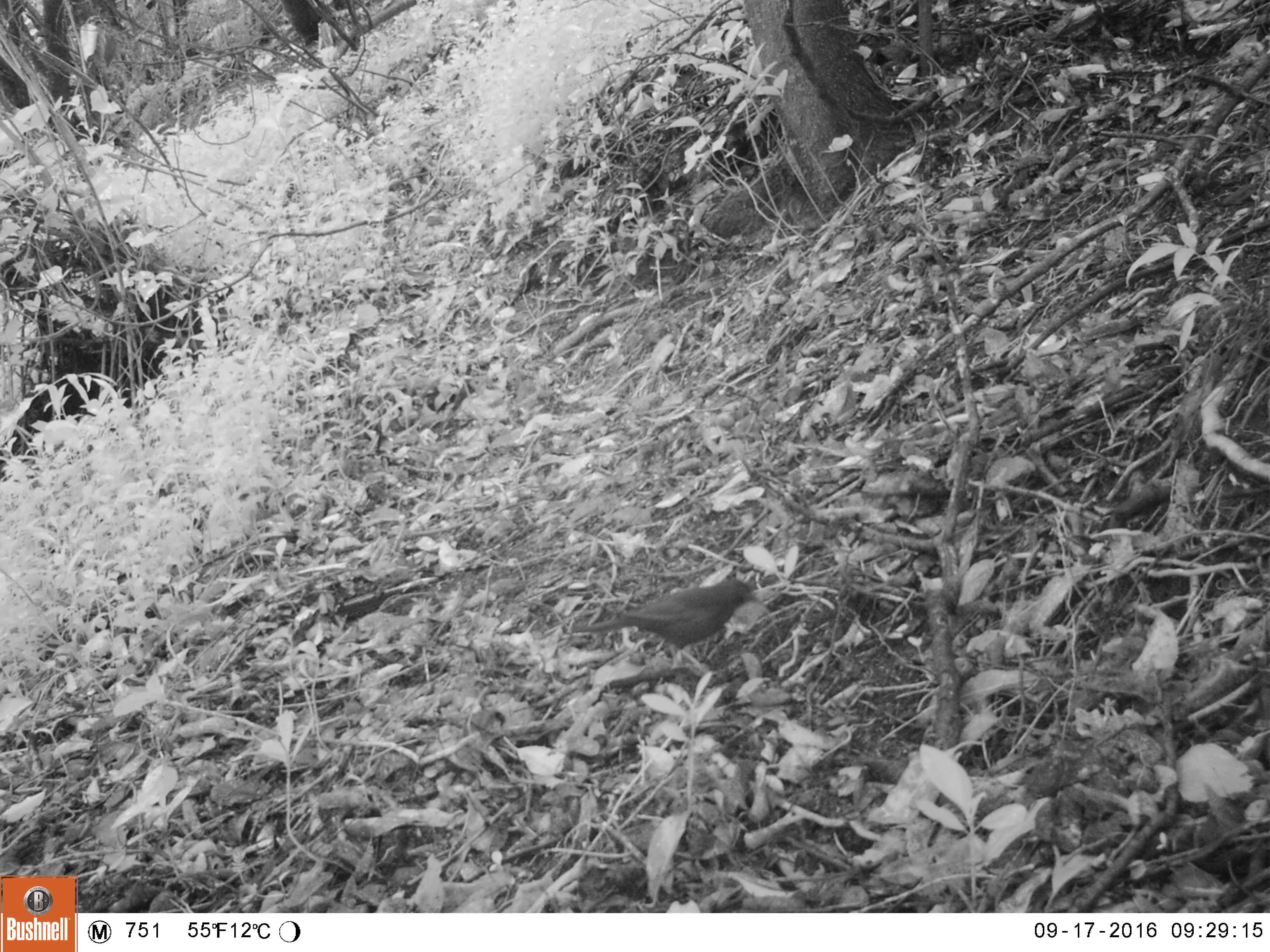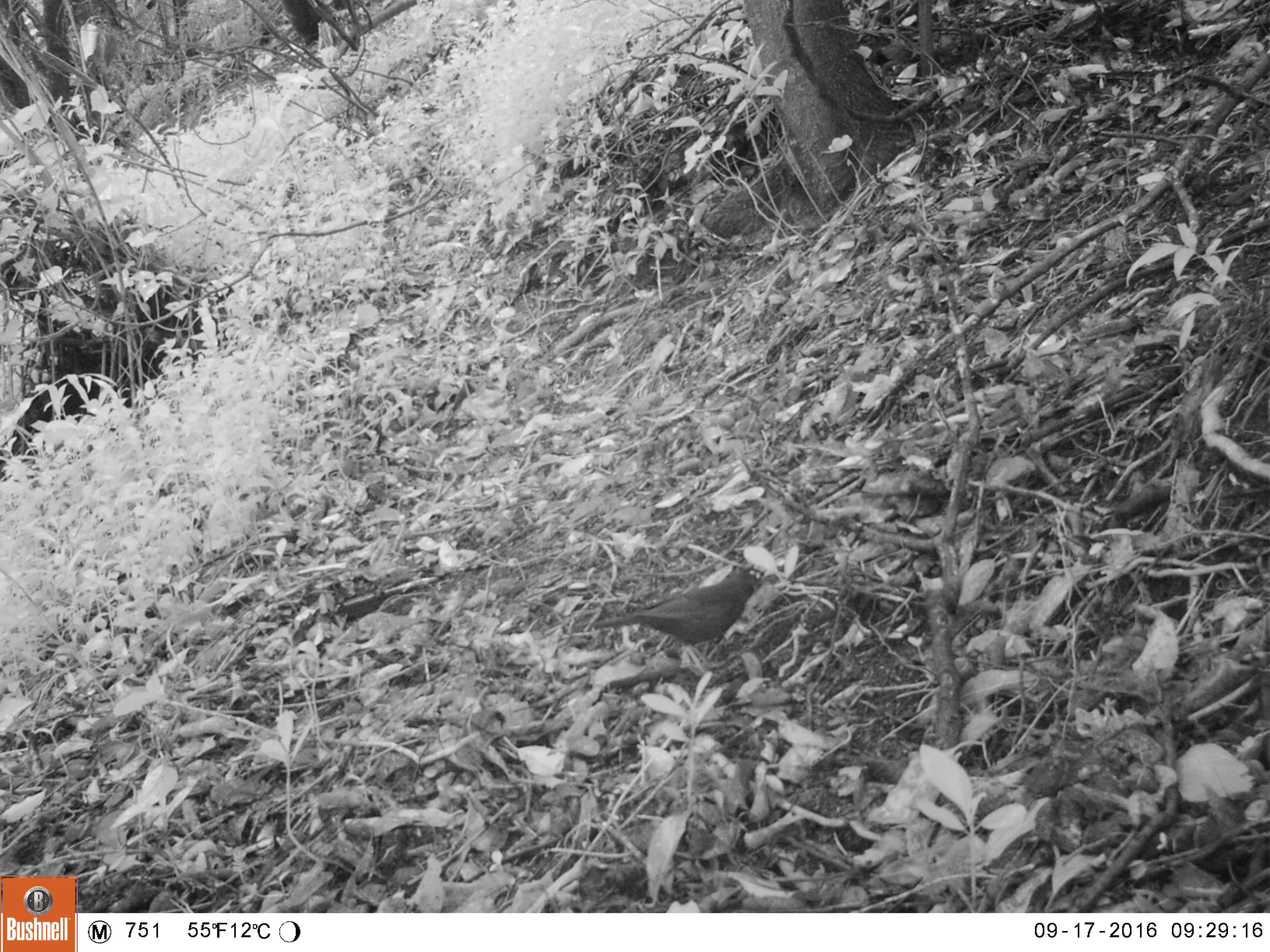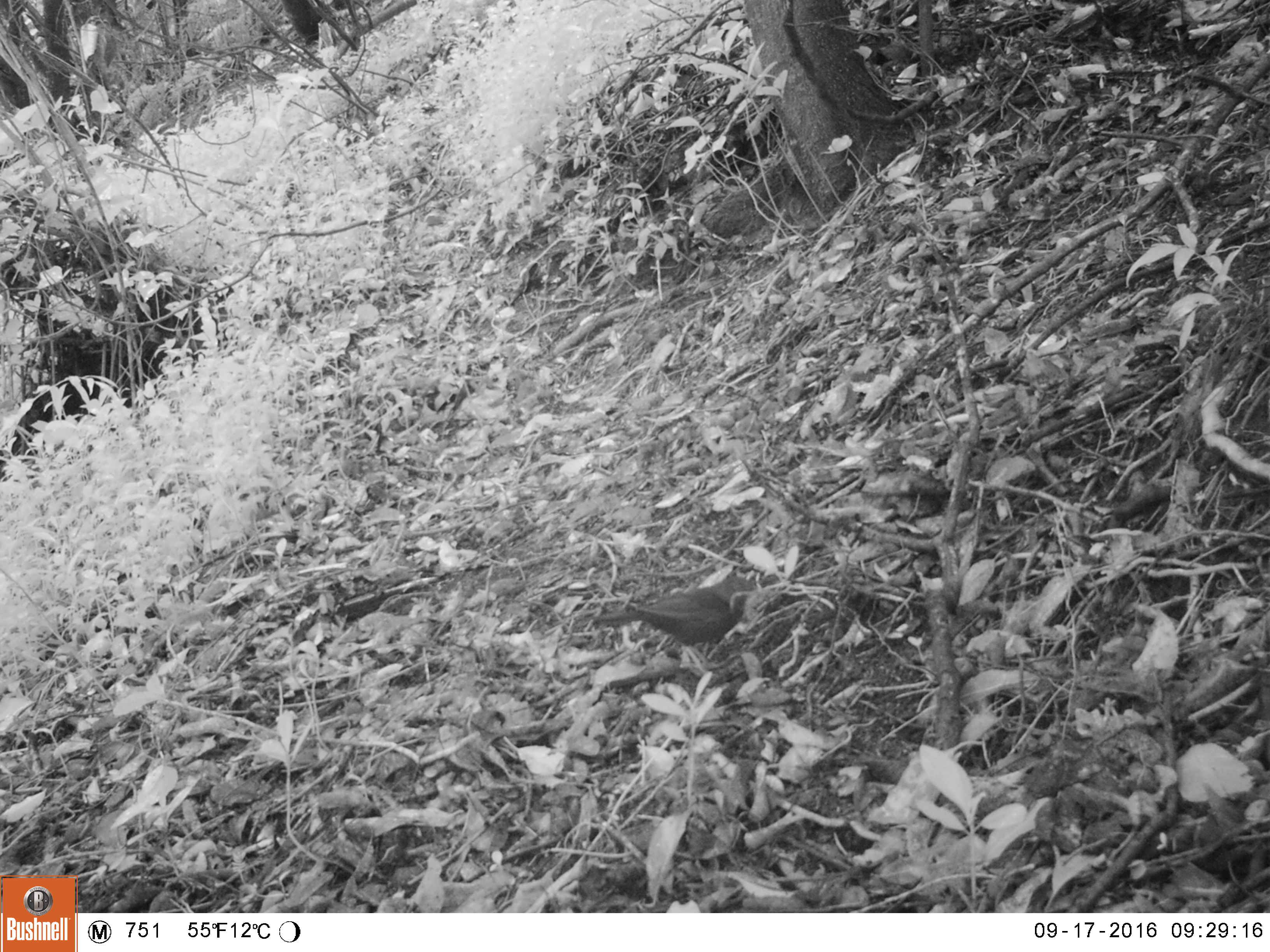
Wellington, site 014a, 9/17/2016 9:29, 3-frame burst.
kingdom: Animalia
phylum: Chordata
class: Aves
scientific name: Aves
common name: bird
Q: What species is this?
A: Bird (Aves).